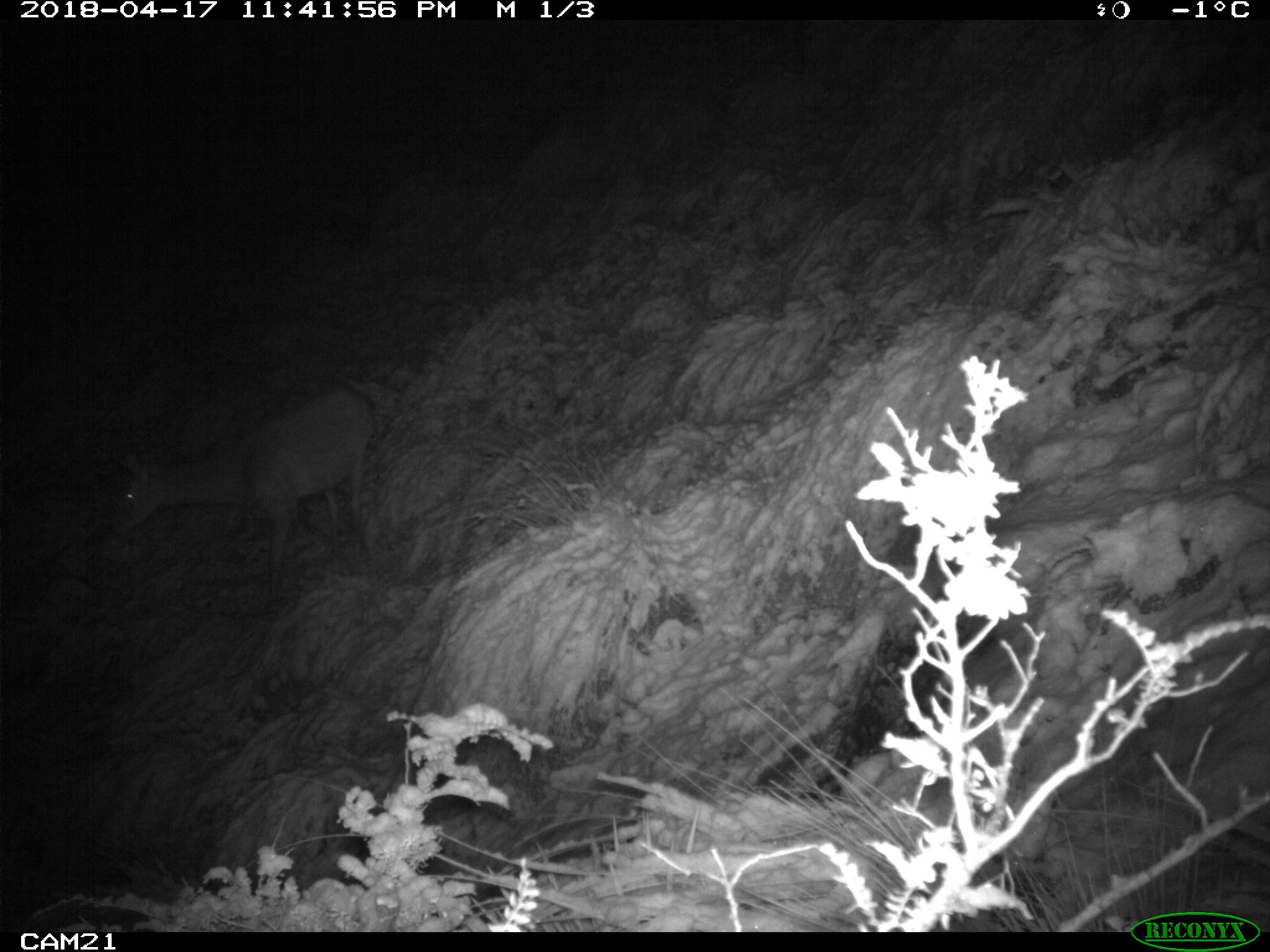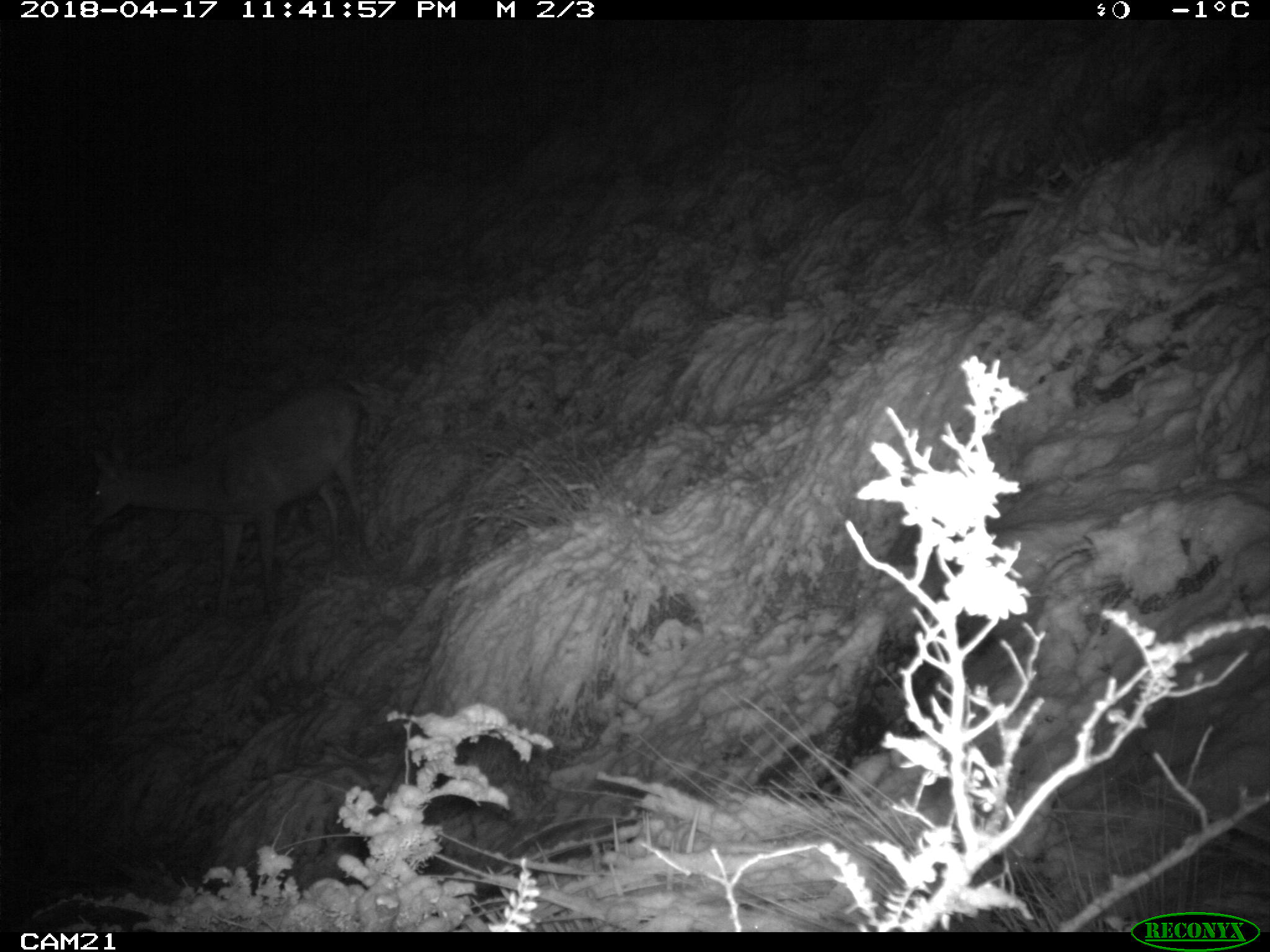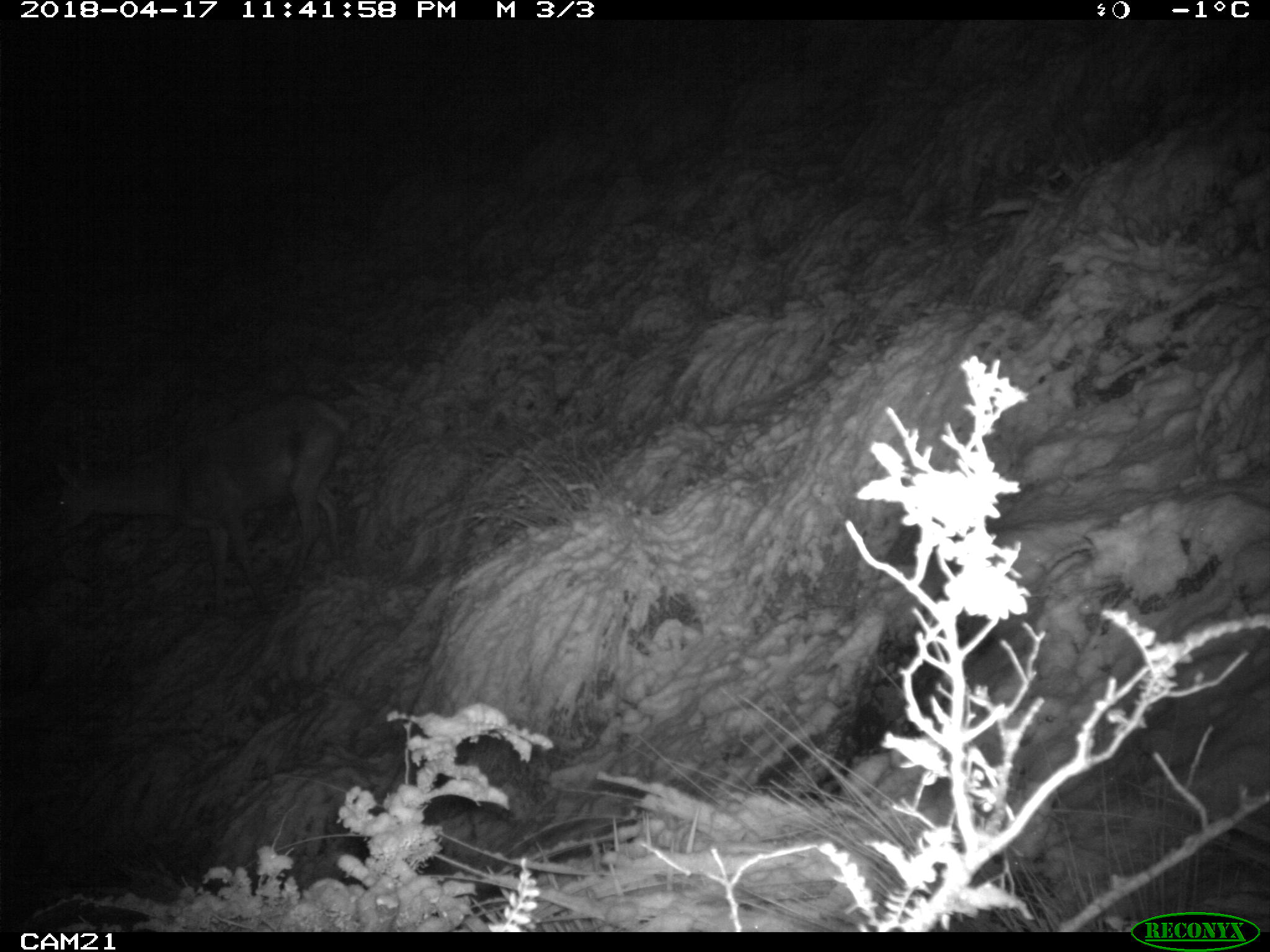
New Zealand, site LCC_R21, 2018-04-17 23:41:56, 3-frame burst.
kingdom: Animalia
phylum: Chordata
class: Mammalia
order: Artiodactyla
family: Cervidae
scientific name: Cervidae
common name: deer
Deer (Cervidae).